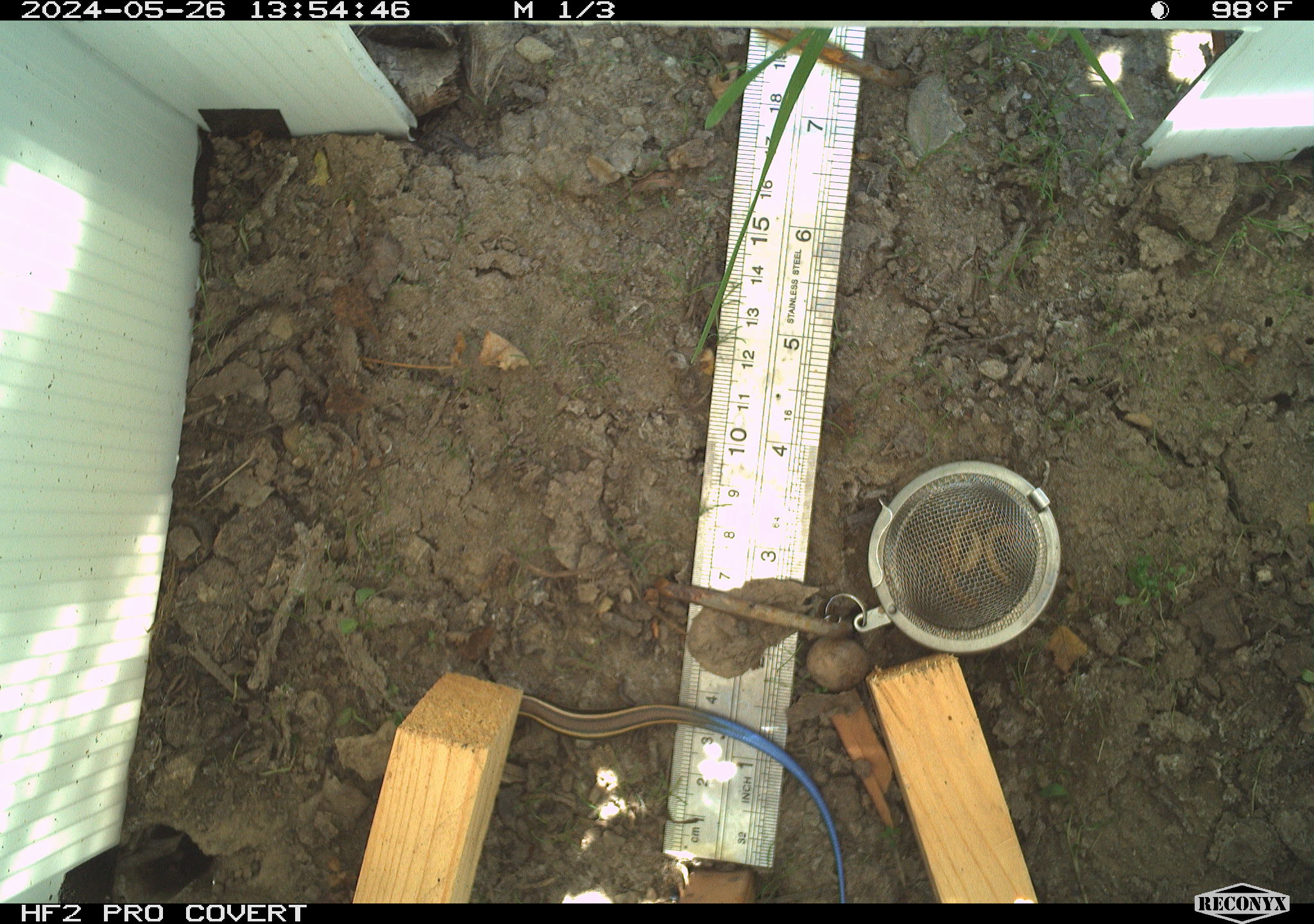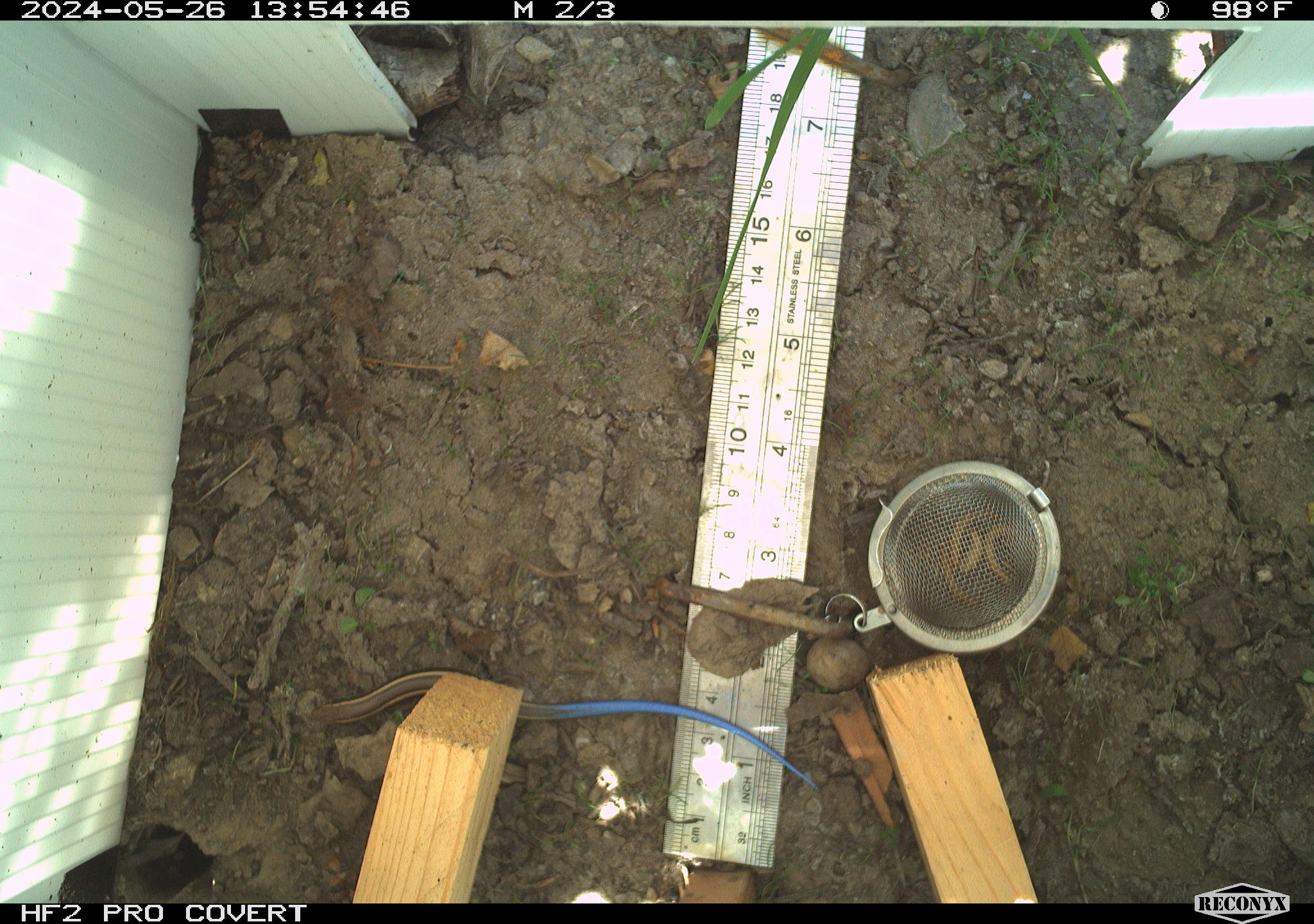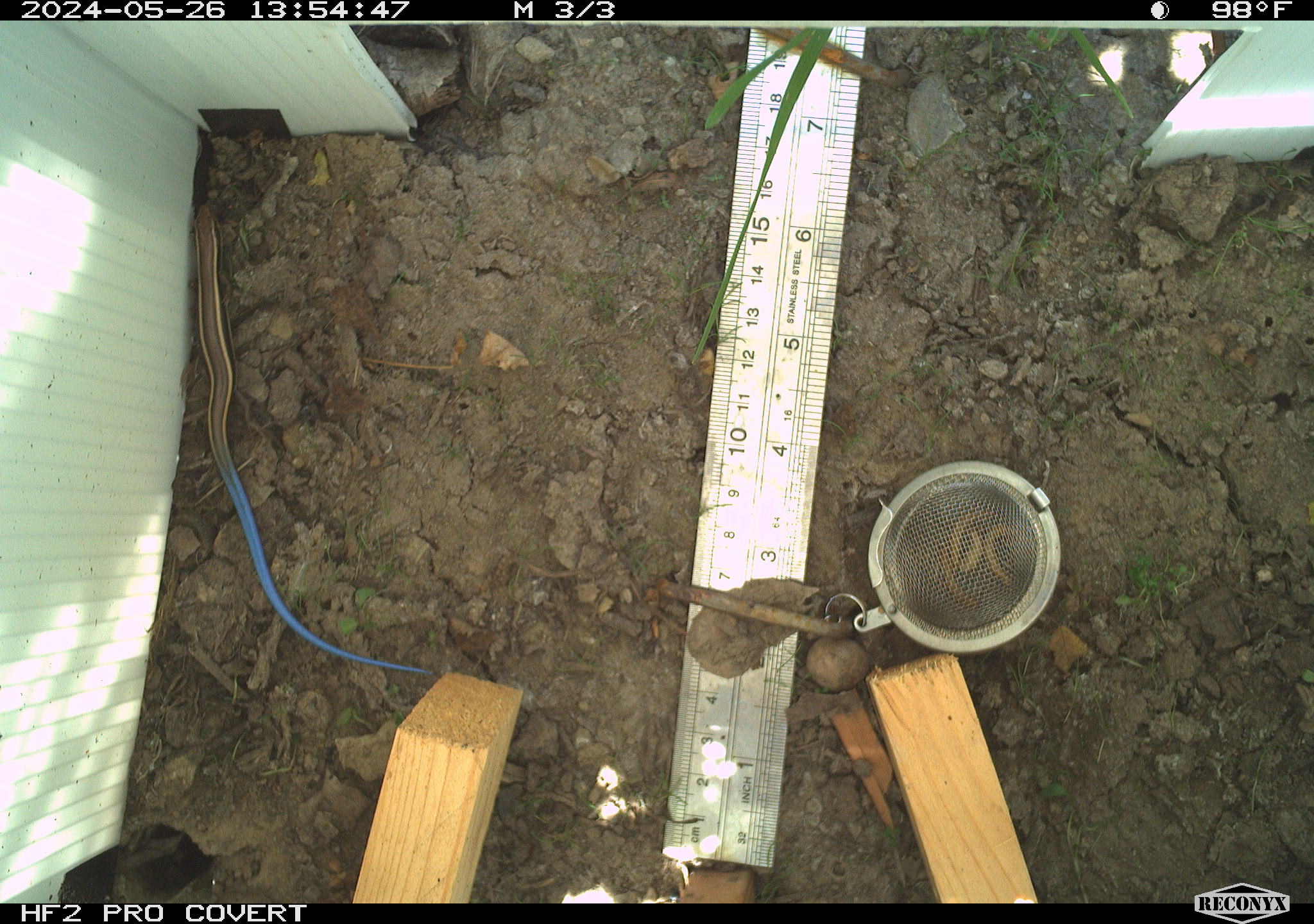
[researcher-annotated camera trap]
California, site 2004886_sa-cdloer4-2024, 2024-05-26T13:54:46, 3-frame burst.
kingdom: Animalia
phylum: Chordata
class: Reptilia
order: Squamata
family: Scincidae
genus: Plestiodon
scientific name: Plestiodon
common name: blue-tailed skinks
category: plestiodon species